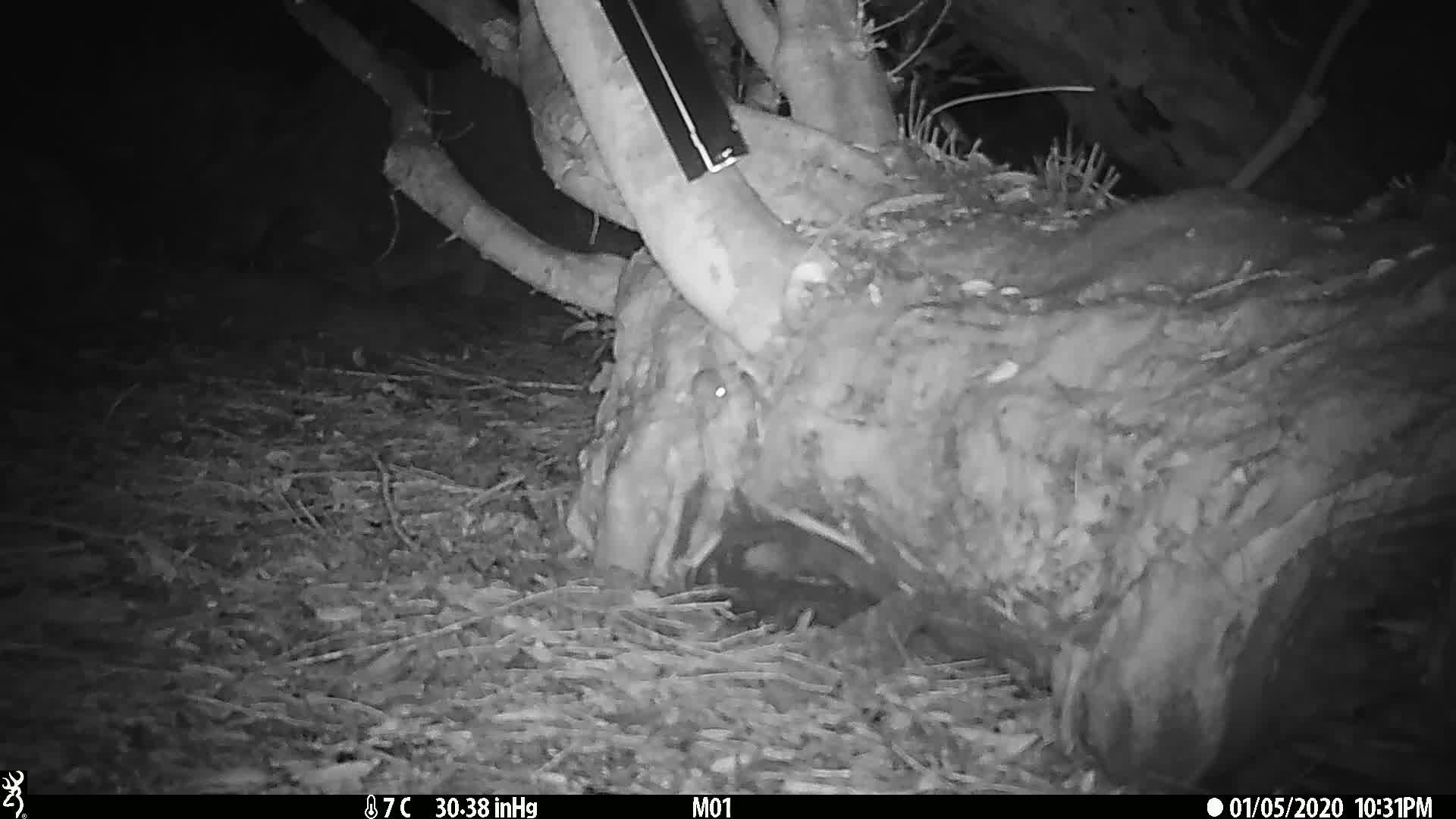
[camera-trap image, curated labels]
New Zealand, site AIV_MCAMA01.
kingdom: Animalia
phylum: Chordata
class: Mammalia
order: Rodentia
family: Muridae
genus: Mus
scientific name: Mus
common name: mouse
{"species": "mouse (Mus)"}